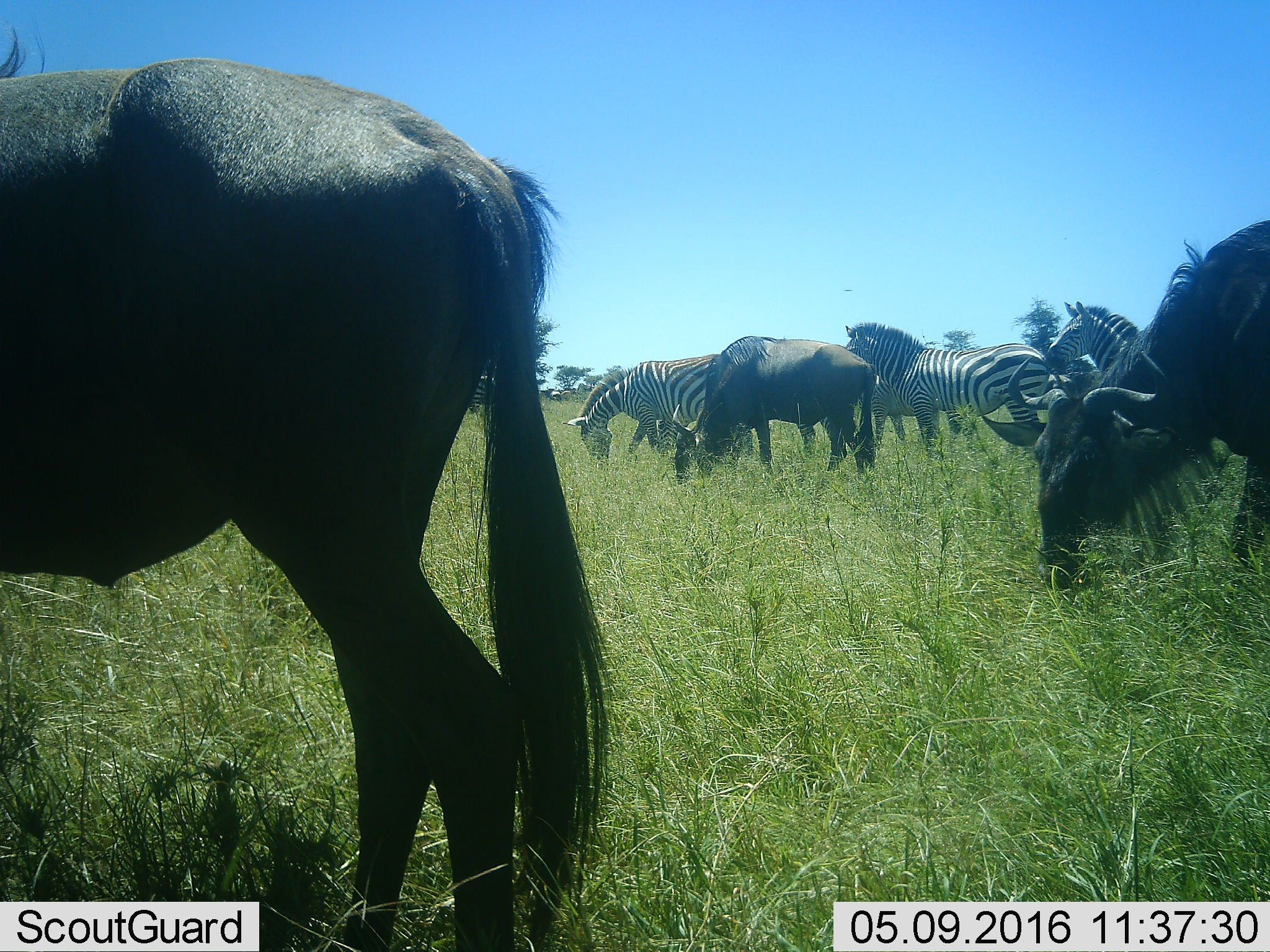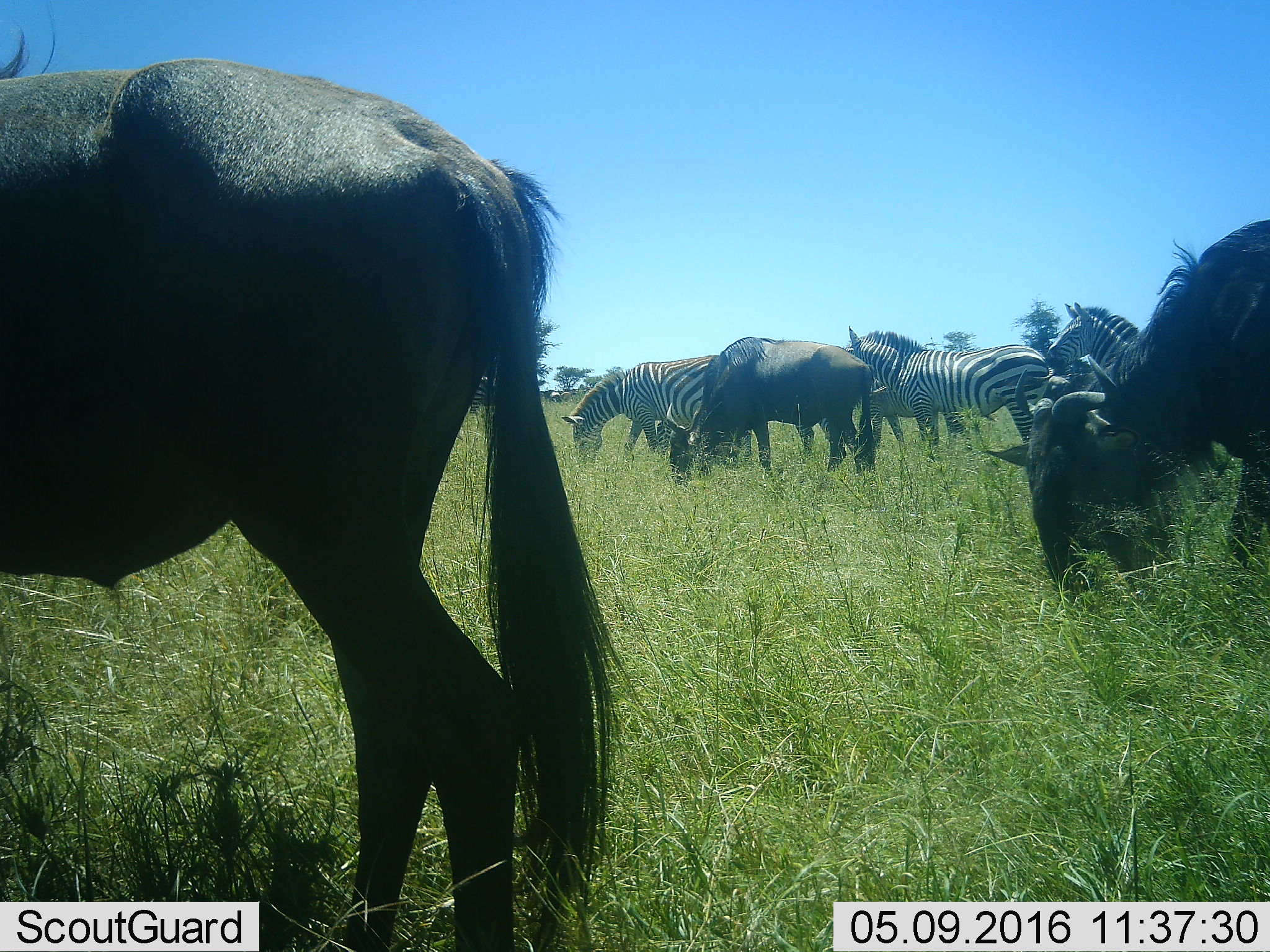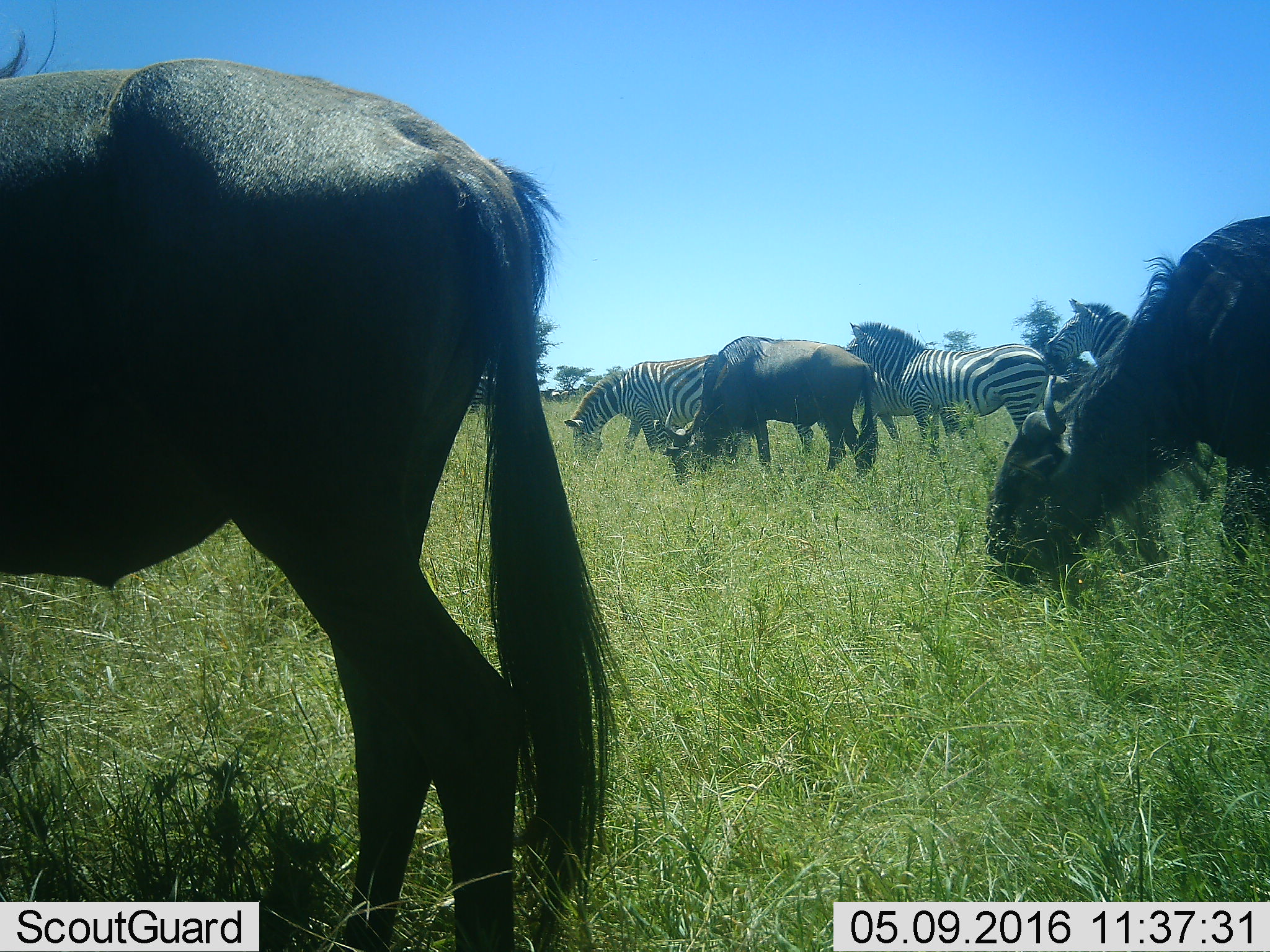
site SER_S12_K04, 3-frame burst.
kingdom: Animalia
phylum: Chordata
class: Mammalia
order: Artiodactyla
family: Bovidae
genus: Connochaetes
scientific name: Connochaetes taurinus taurinus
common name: blue wildebeest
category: wildebeestblue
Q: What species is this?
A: Wildebeestblue (blue wildebeest) (Connochaetes taurinus taurinus).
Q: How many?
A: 3.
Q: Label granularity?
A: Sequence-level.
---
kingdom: Animalia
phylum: Chordata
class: Mammalia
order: Perissodactyla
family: Equidae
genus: Equus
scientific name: Equus quagga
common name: plains zebra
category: zebraplains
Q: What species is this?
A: Zebraplains (plains zebra) (Equus quagga).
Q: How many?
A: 4.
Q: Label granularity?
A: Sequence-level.